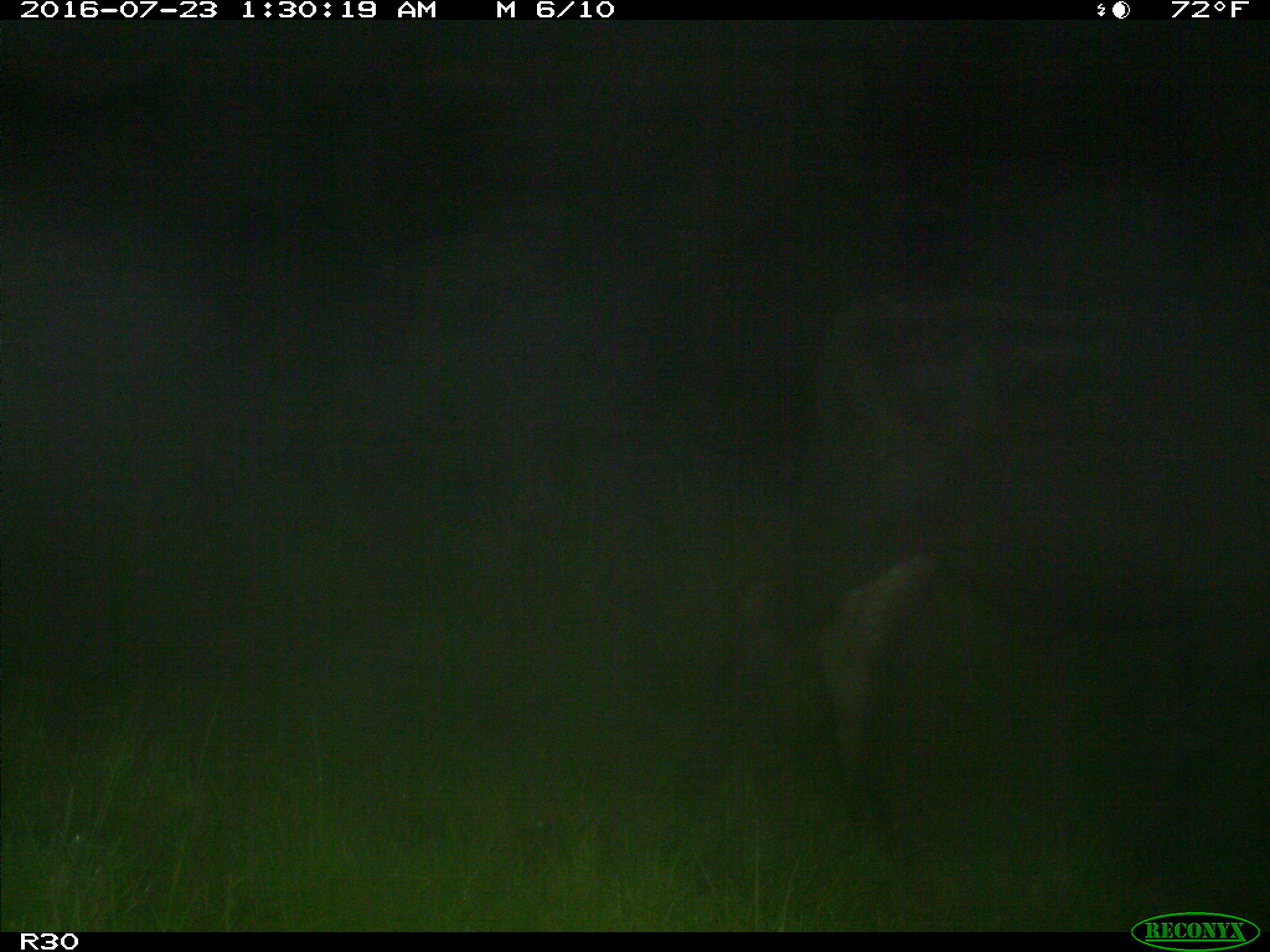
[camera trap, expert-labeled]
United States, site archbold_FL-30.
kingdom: Animalia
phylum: Chordata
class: Mammalia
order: Artiodactyla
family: Bovidae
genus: Bos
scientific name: Bos taurus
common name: domestic cow